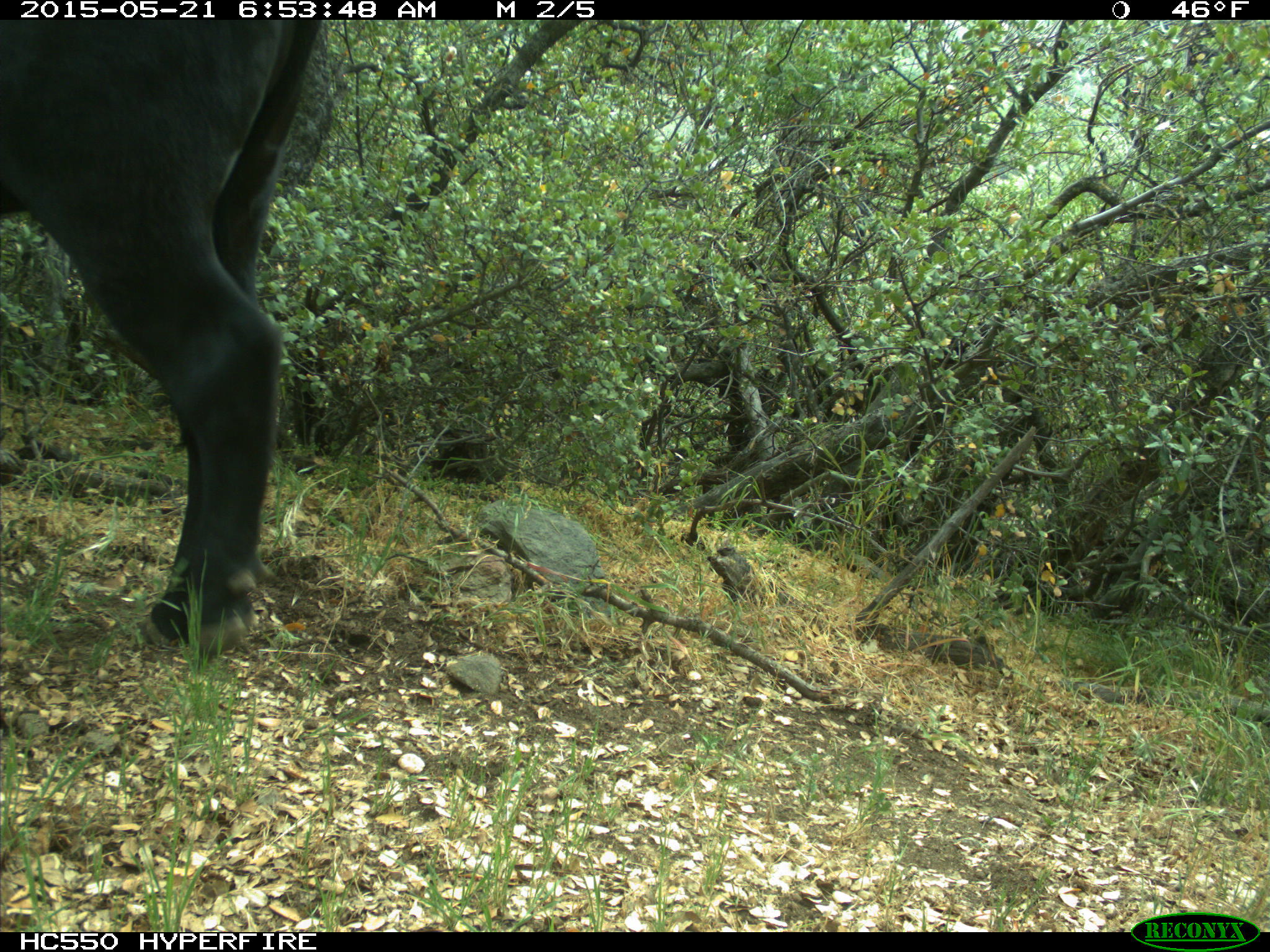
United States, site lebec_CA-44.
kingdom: Animalia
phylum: Chordata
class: Mammalia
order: Artiodactyla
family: Bovidae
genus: Bos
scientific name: Bos taurus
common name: domestic cow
Bos taurus (domestic cow).